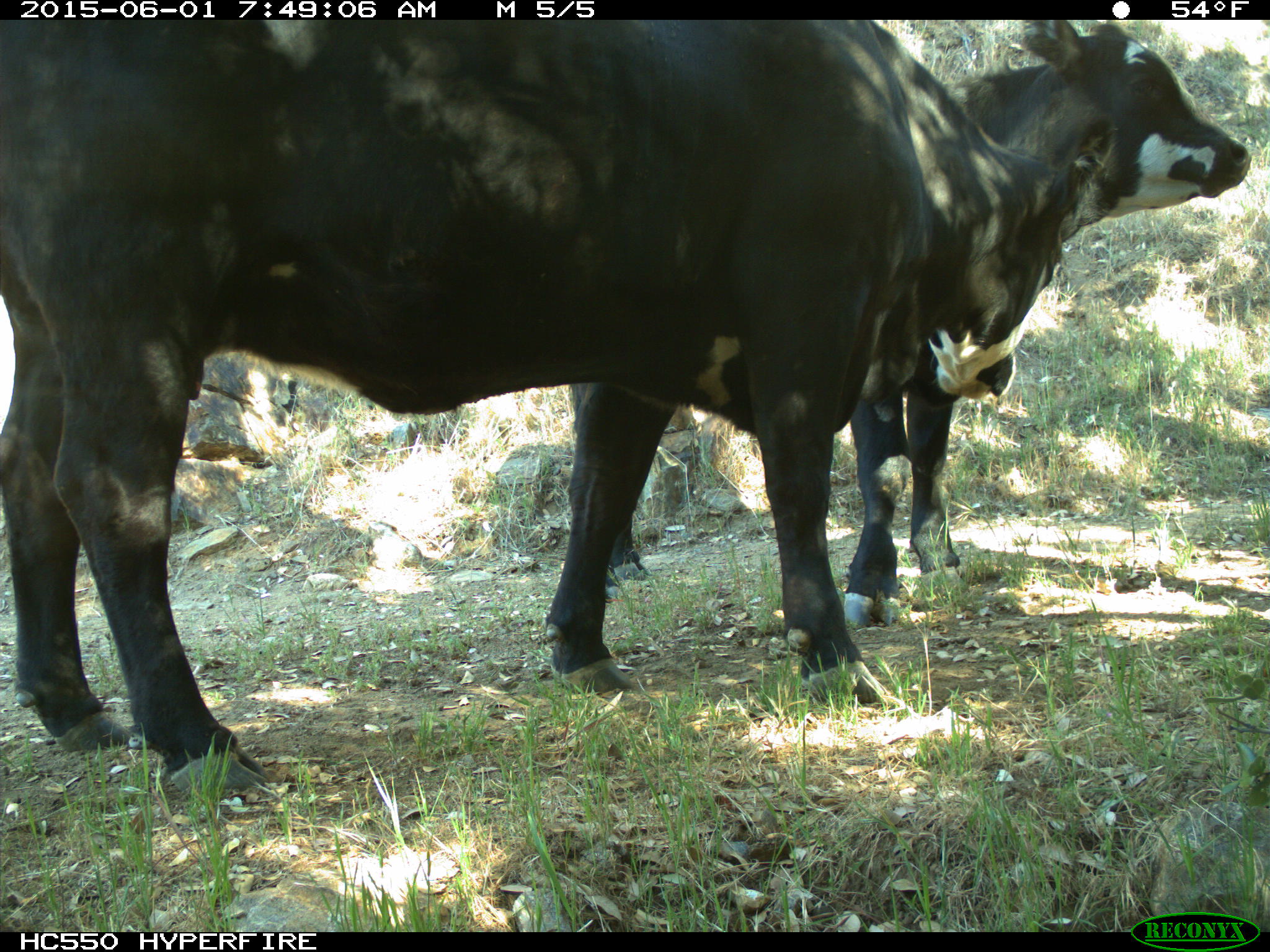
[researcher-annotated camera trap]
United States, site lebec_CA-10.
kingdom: Animalia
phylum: Chordata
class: Mammalia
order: Artiodactyla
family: Bovidae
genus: Bos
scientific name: Bos taurus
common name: domestic cow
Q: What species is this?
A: Bos taurus (domestic cow).